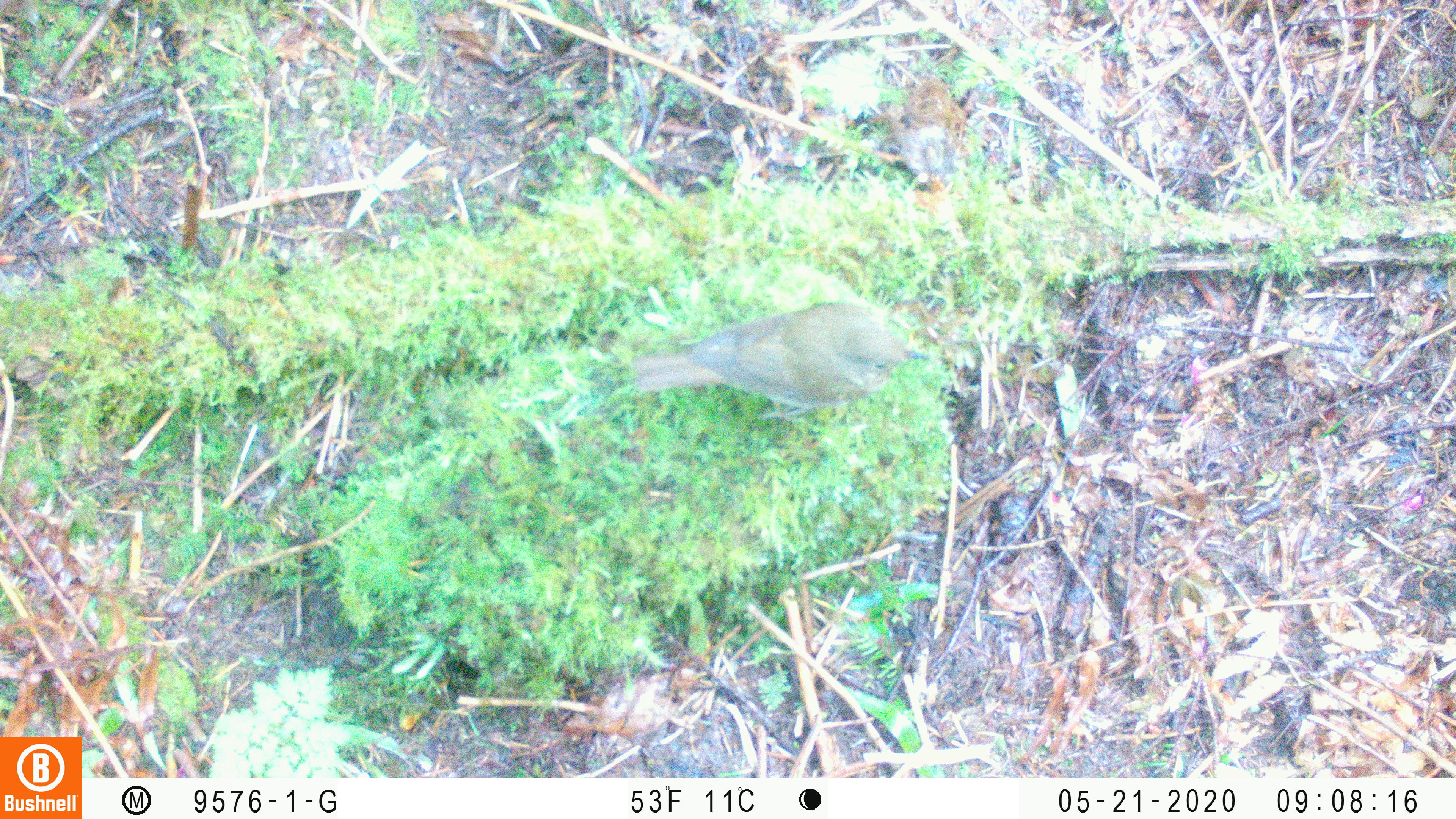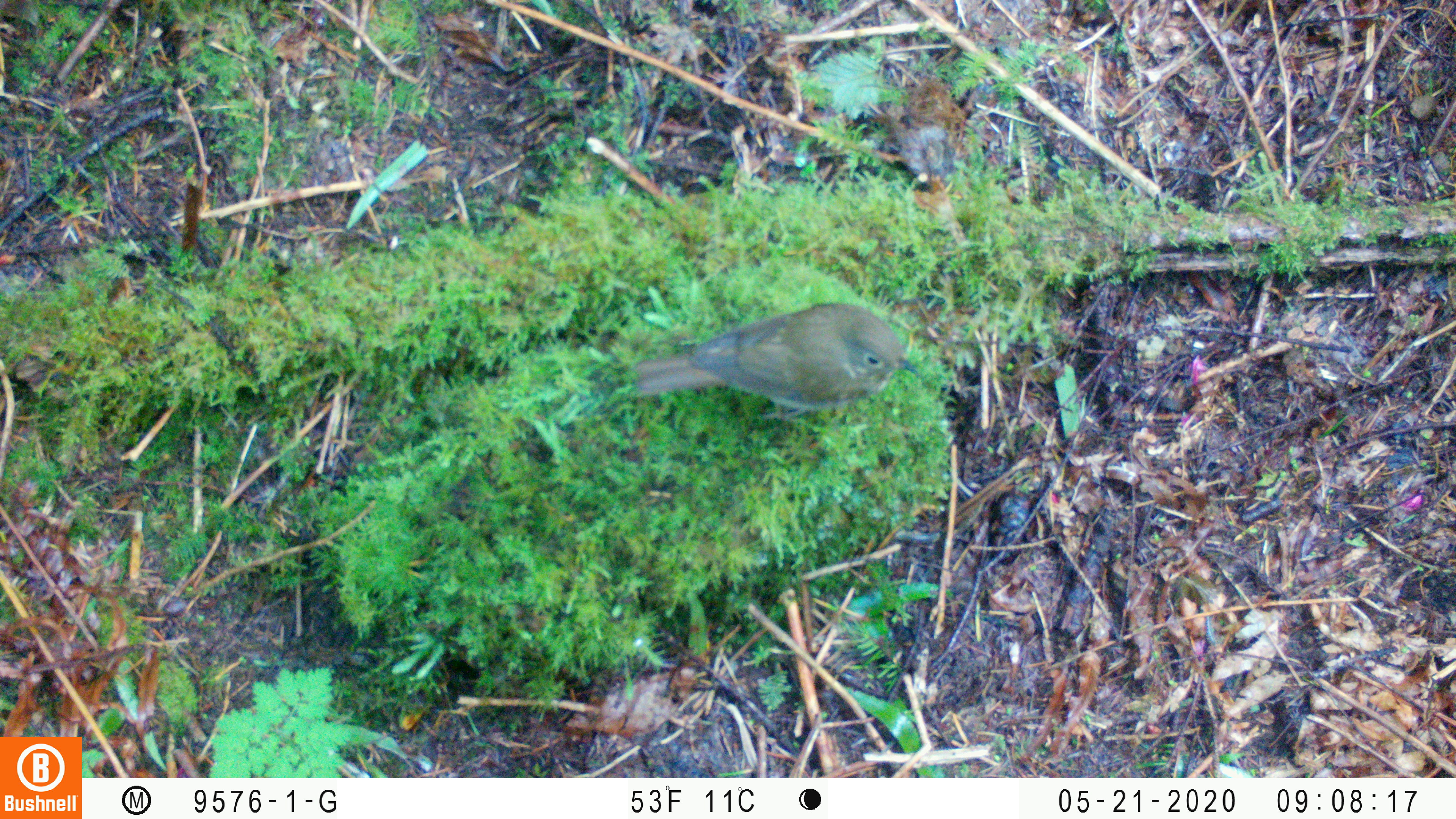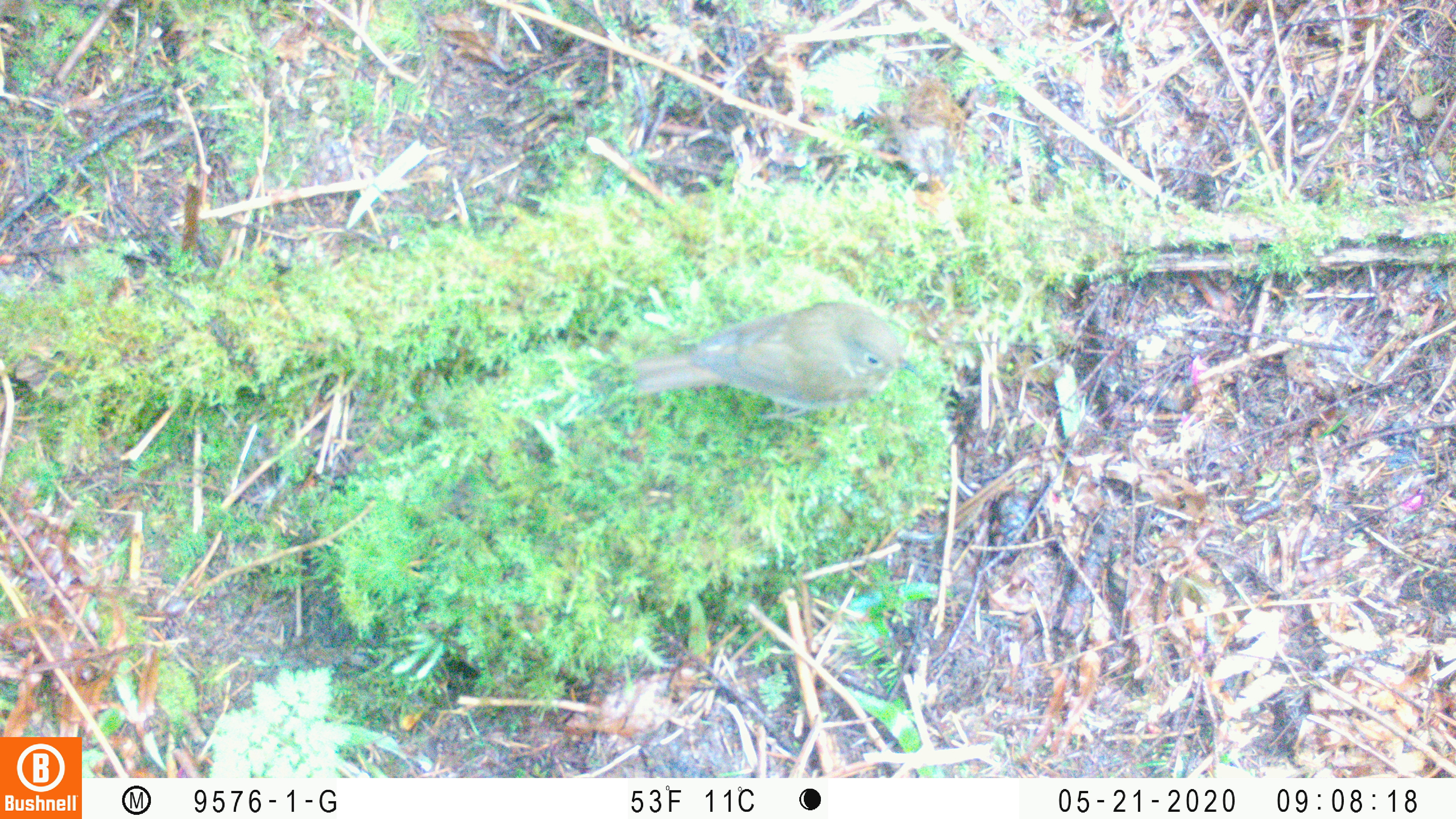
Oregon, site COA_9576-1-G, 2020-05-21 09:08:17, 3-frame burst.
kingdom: Animalia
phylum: Chordata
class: Aves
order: Passeriformes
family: Turdidae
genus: Catharus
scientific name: Catharus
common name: brown thrushes and nightingale-thrushes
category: catharus species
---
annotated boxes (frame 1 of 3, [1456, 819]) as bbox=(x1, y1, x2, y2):
catharus species: bbox=(621, 293, 941, 405)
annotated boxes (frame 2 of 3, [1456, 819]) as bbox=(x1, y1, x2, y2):
catharus species: bbox=(626, 297, 915, 412)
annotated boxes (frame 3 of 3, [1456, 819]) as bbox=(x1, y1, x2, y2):
catharus species: bbox=(631, 292, 920, 403)